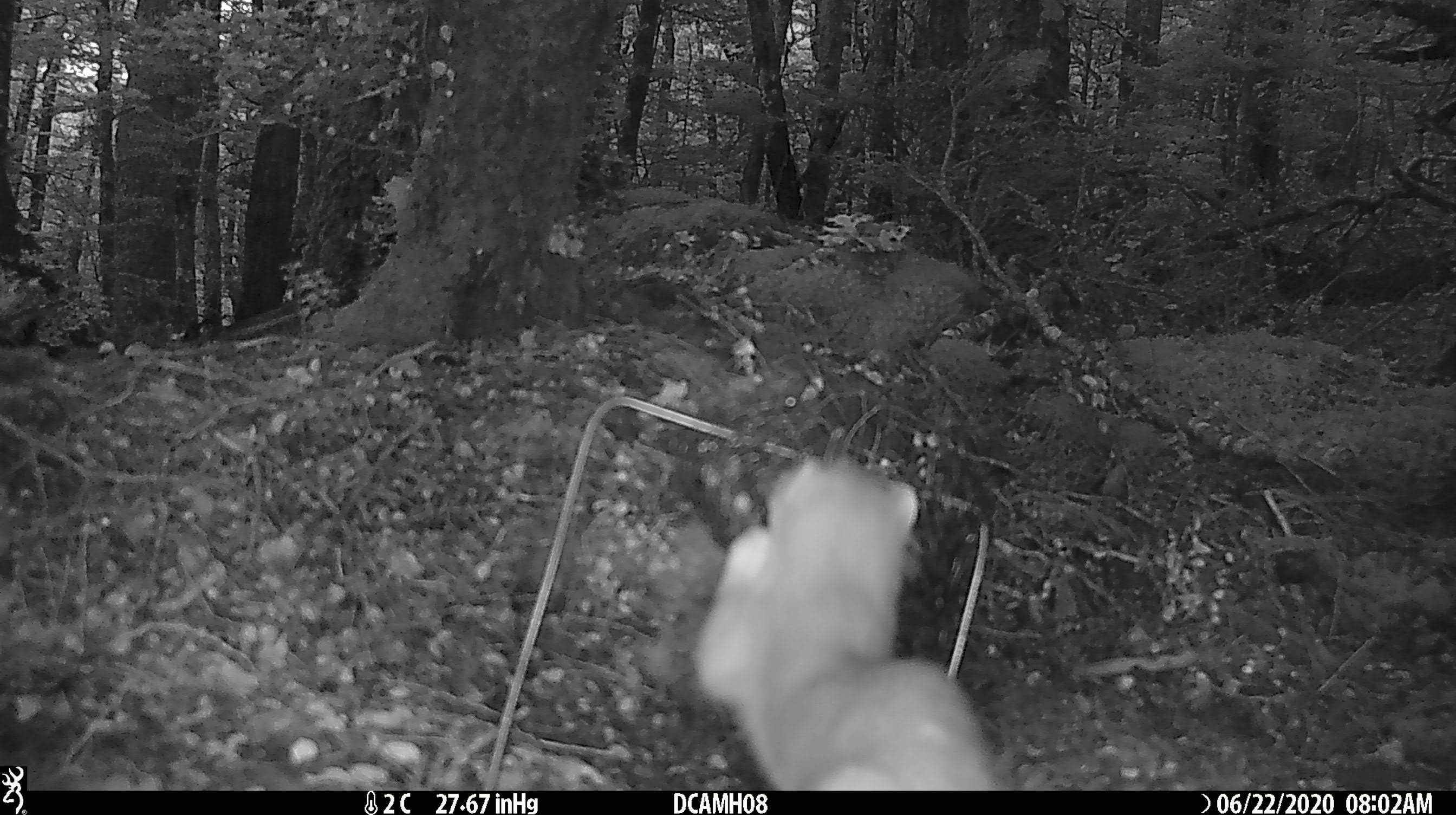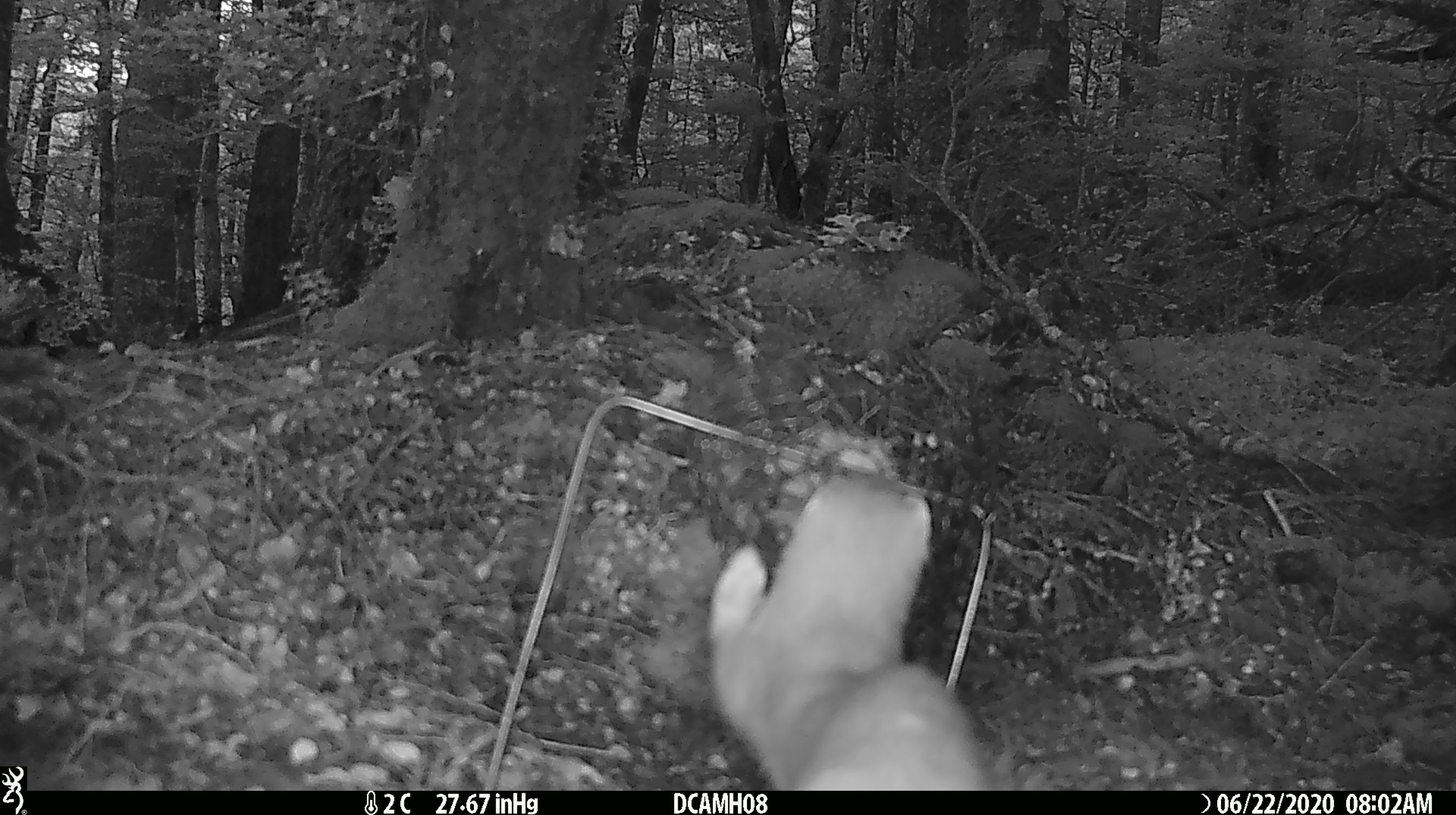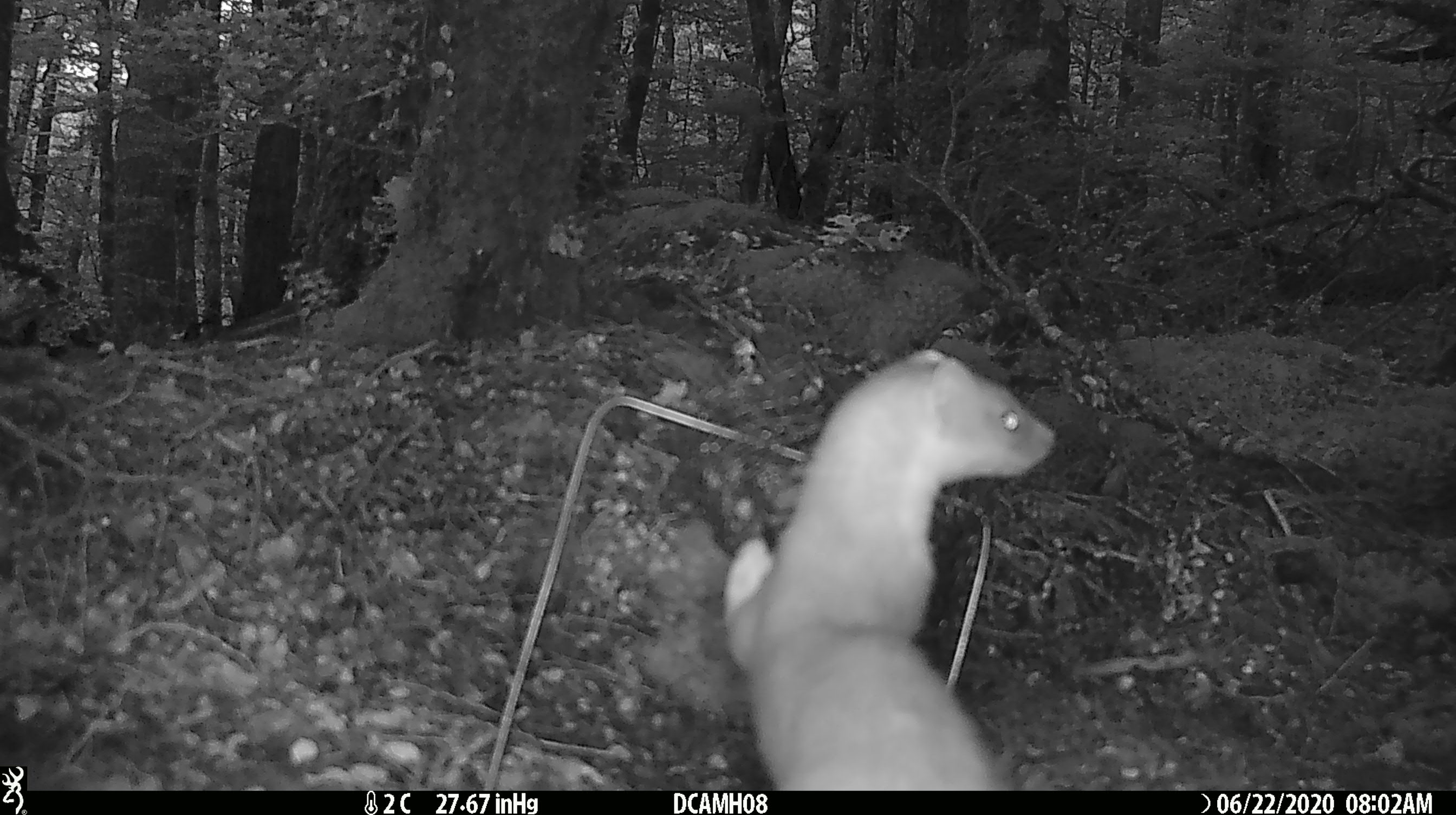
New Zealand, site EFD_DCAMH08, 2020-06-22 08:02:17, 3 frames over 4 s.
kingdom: Animalia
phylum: Chordata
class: Mammalia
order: Carnivora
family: Mustelidae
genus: Mustela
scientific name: Mustela erminea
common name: stoat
Stoat (Mustela erminea).